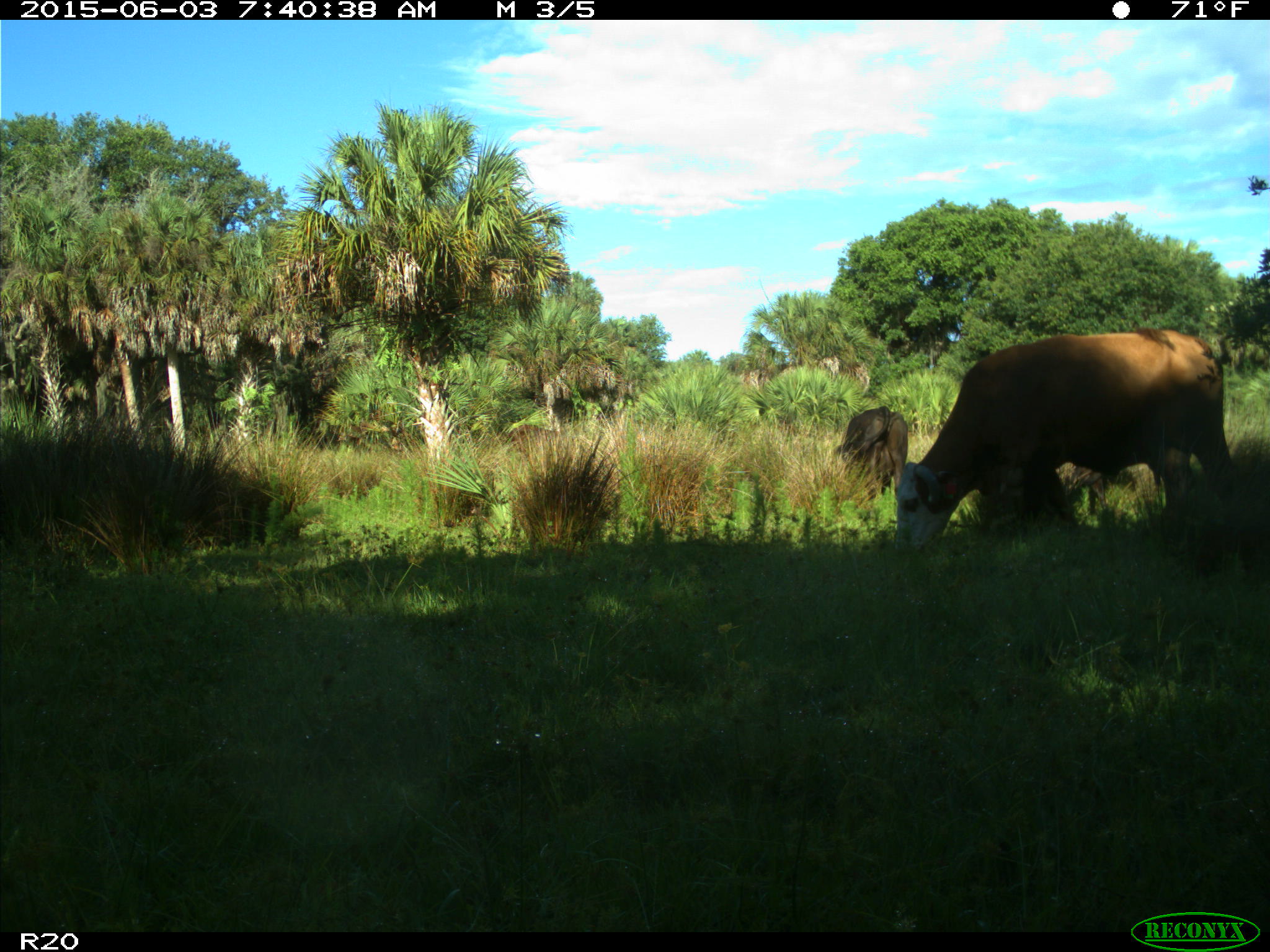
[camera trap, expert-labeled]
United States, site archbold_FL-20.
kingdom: Animalia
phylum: Chordata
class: Mammalia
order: Artiodactyla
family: Bovidae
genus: Bos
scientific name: Bos taurus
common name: domestic cow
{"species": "Bos taurus (domestic cow)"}